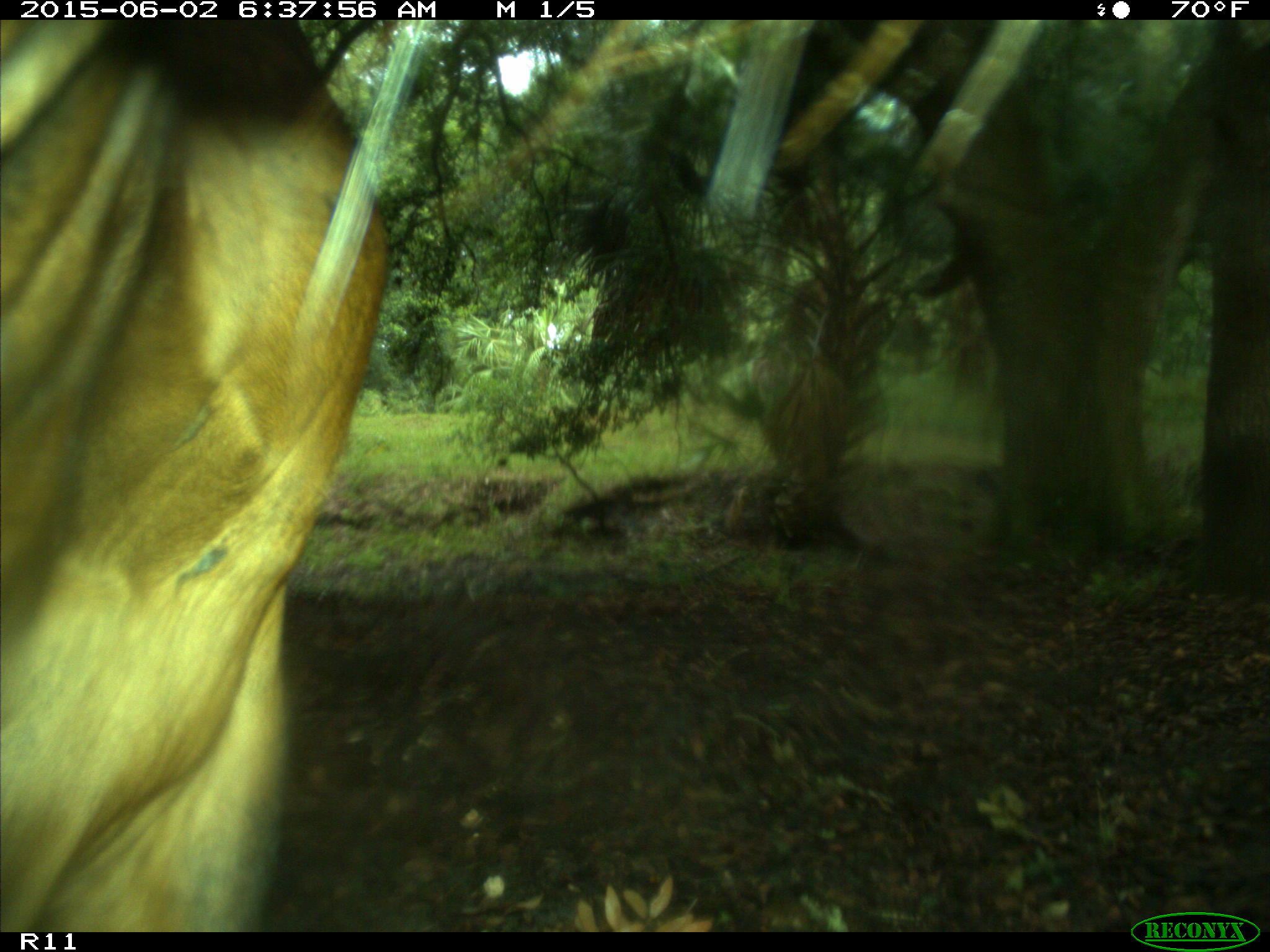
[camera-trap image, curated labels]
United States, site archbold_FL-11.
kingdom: Animalia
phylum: Chordata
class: Mammalia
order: Artiodactyla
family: Bovidae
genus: Bos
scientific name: Bos taurus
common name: domestic cow